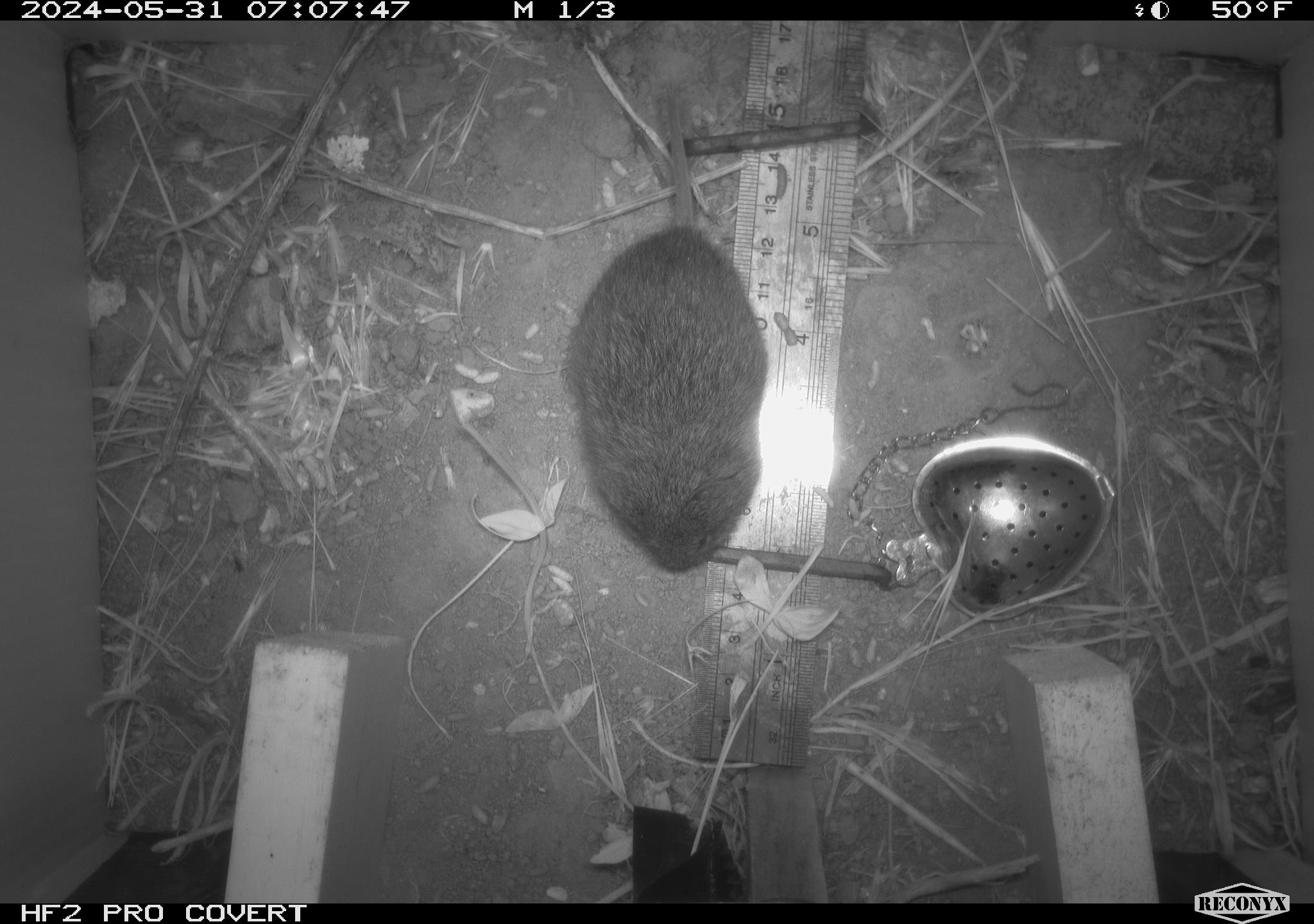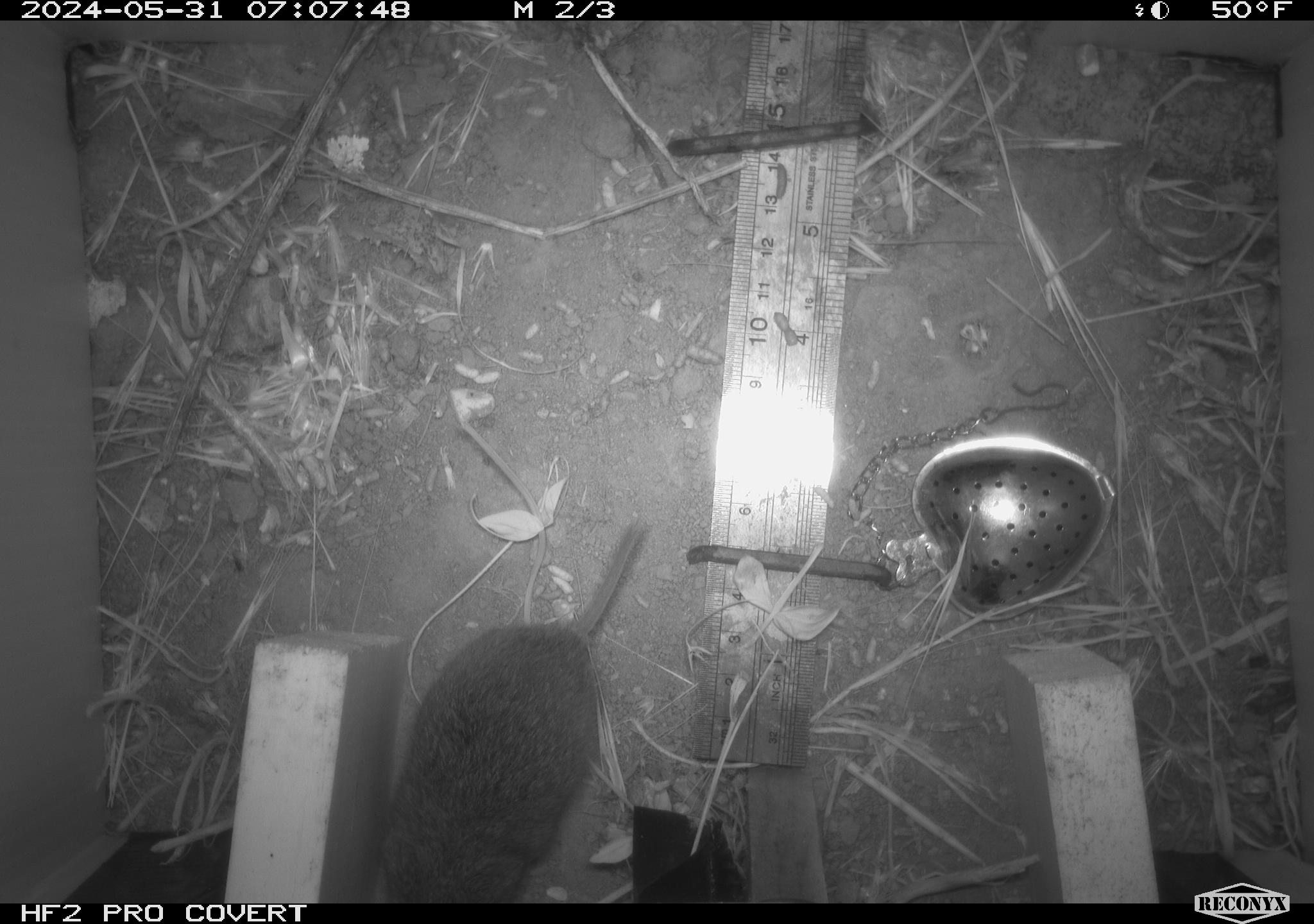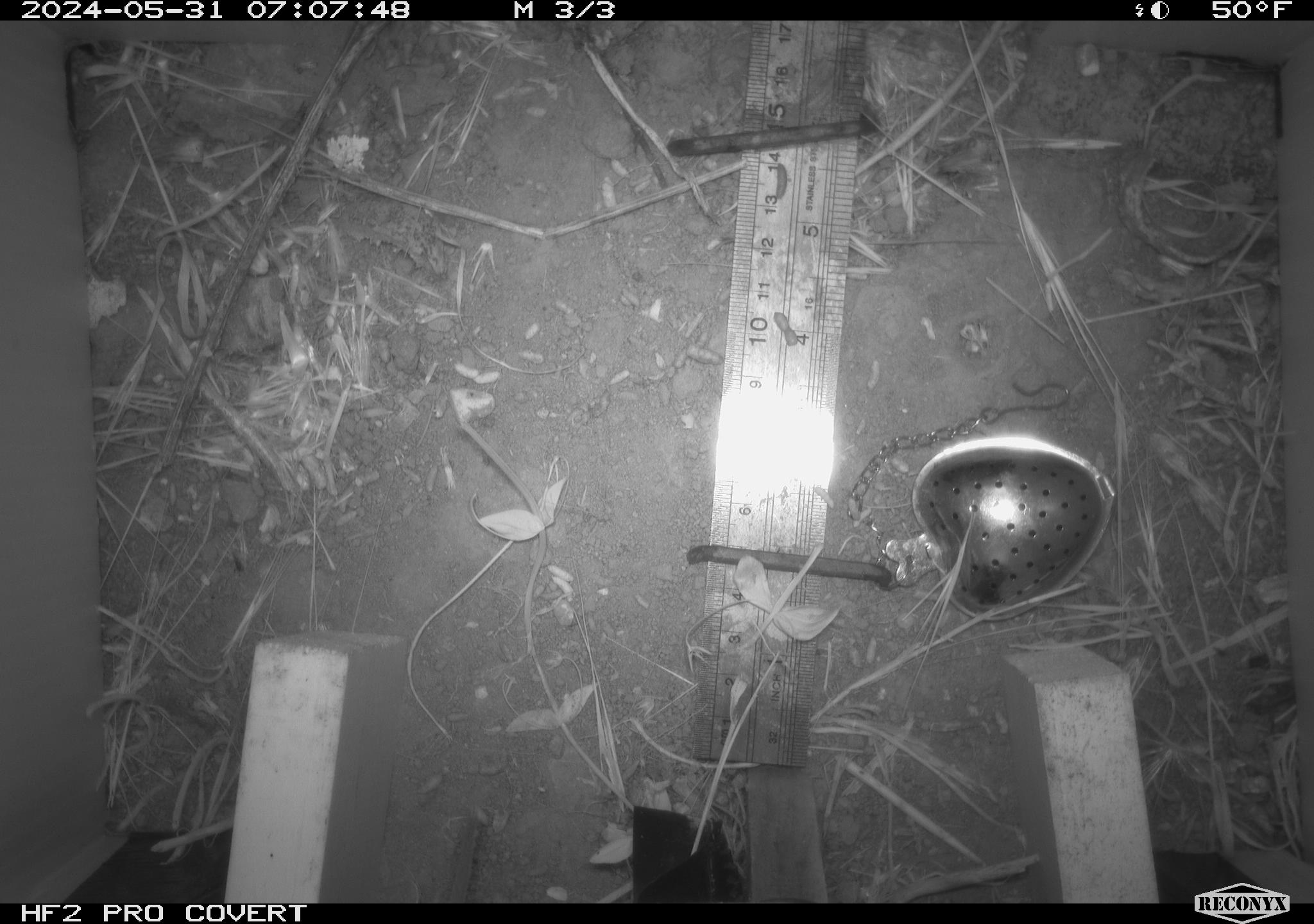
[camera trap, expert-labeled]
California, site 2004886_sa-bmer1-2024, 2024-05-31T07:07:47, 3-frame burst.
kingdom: Animalia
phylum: Chordata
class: Mammalia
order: Rodentia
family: Cricetidae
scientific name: Arvicolinae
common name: voles, lemmings, and muskrats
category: arvicolinae subfamily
Arvicolinae subfamily (voles, lemmings, and muskrats) (Arvicolinae).